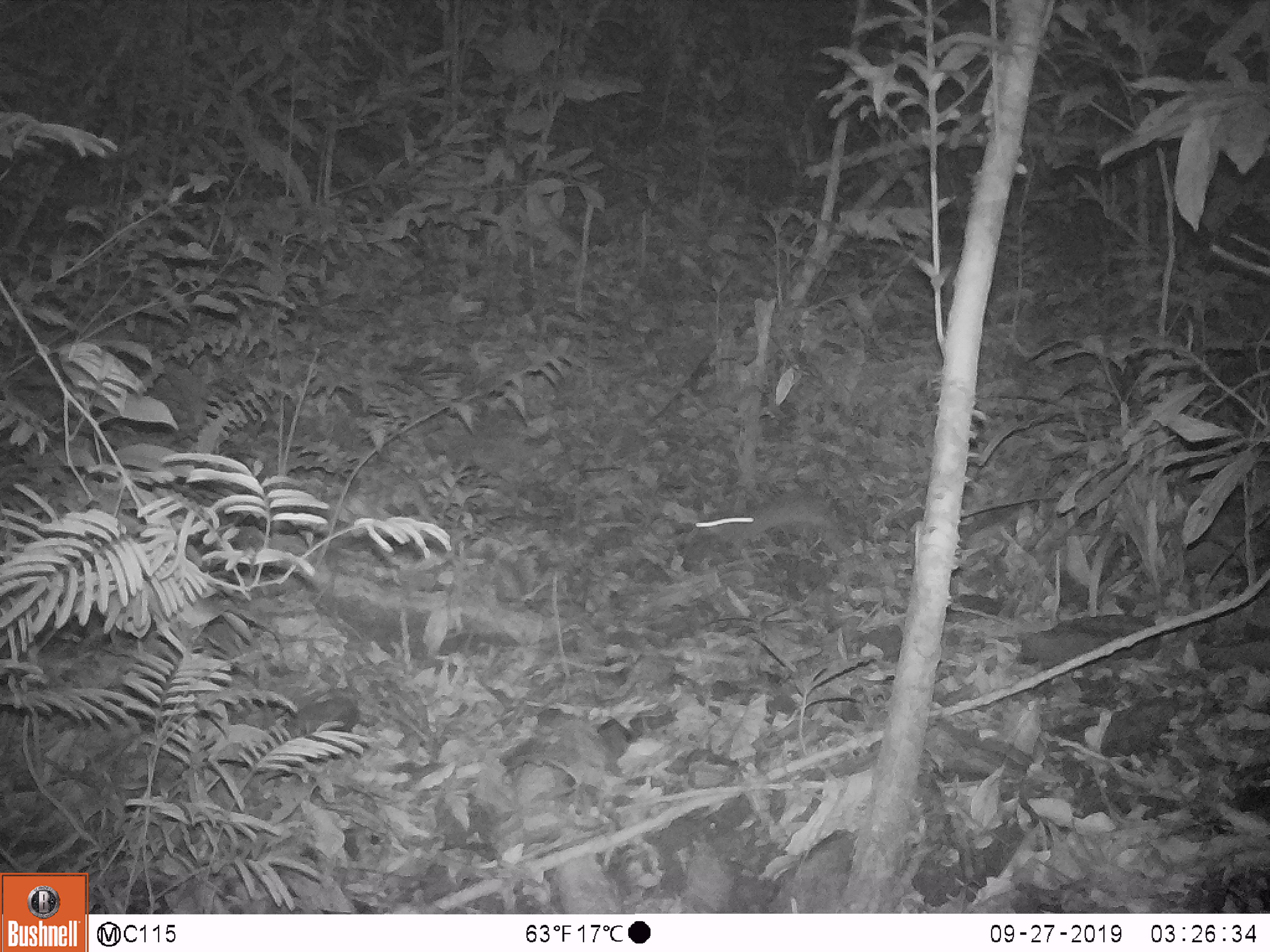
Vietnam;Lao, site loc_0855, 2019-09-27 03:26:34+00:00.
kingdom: Animalia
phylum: Chordata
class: Mammalia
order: Rodentia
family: Muridae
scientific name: Muridae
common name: old-world mice and rats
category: unidentified murid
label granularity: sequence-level